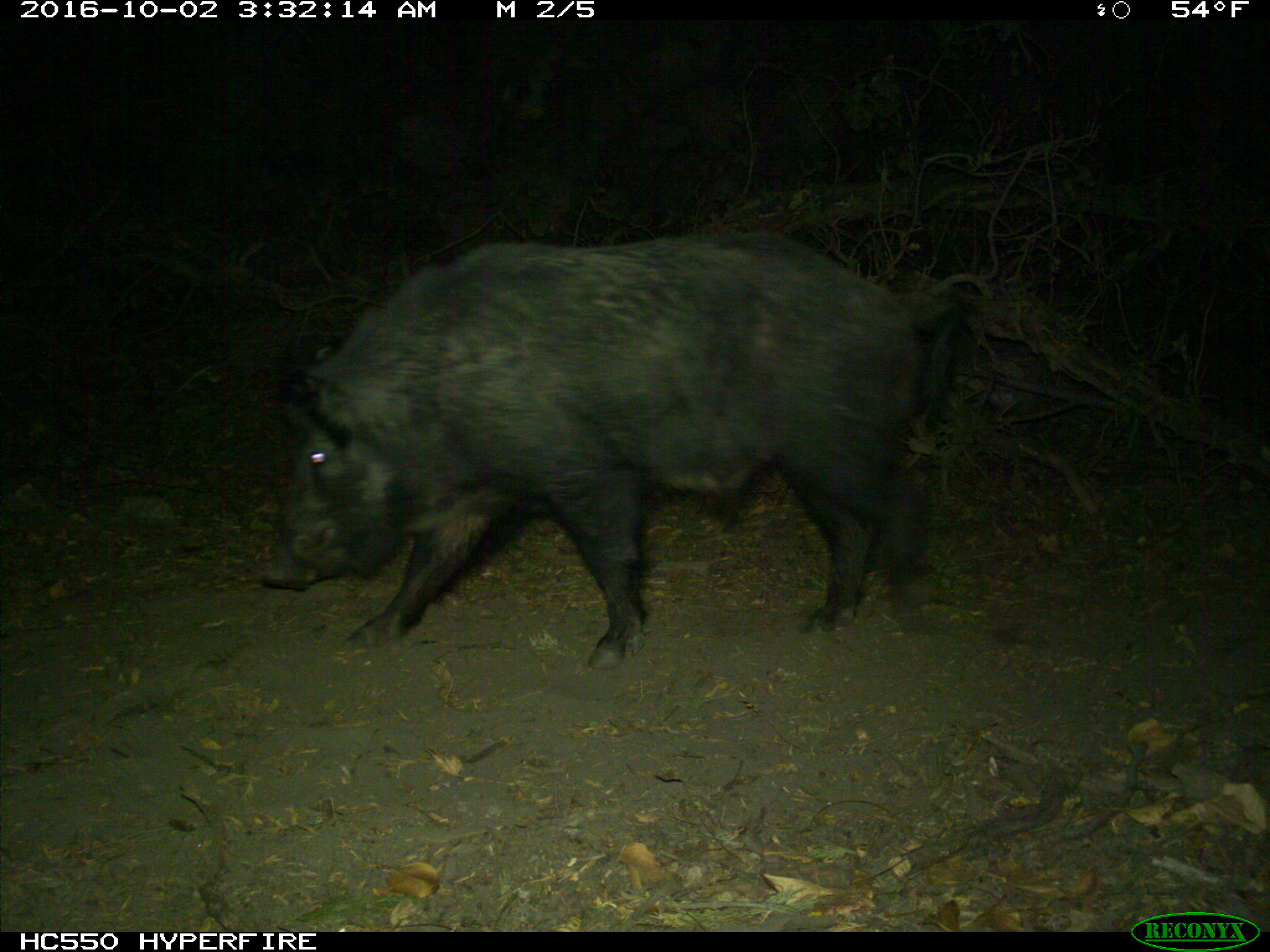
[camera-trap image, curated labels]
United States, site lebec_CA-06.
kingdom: Animalia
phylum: Chordata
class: Mammalia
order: Artiodactyla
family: Suidae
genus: Sus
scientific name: Sus scrofa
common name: wild boar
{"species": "Sus scrofa (wild boar)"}